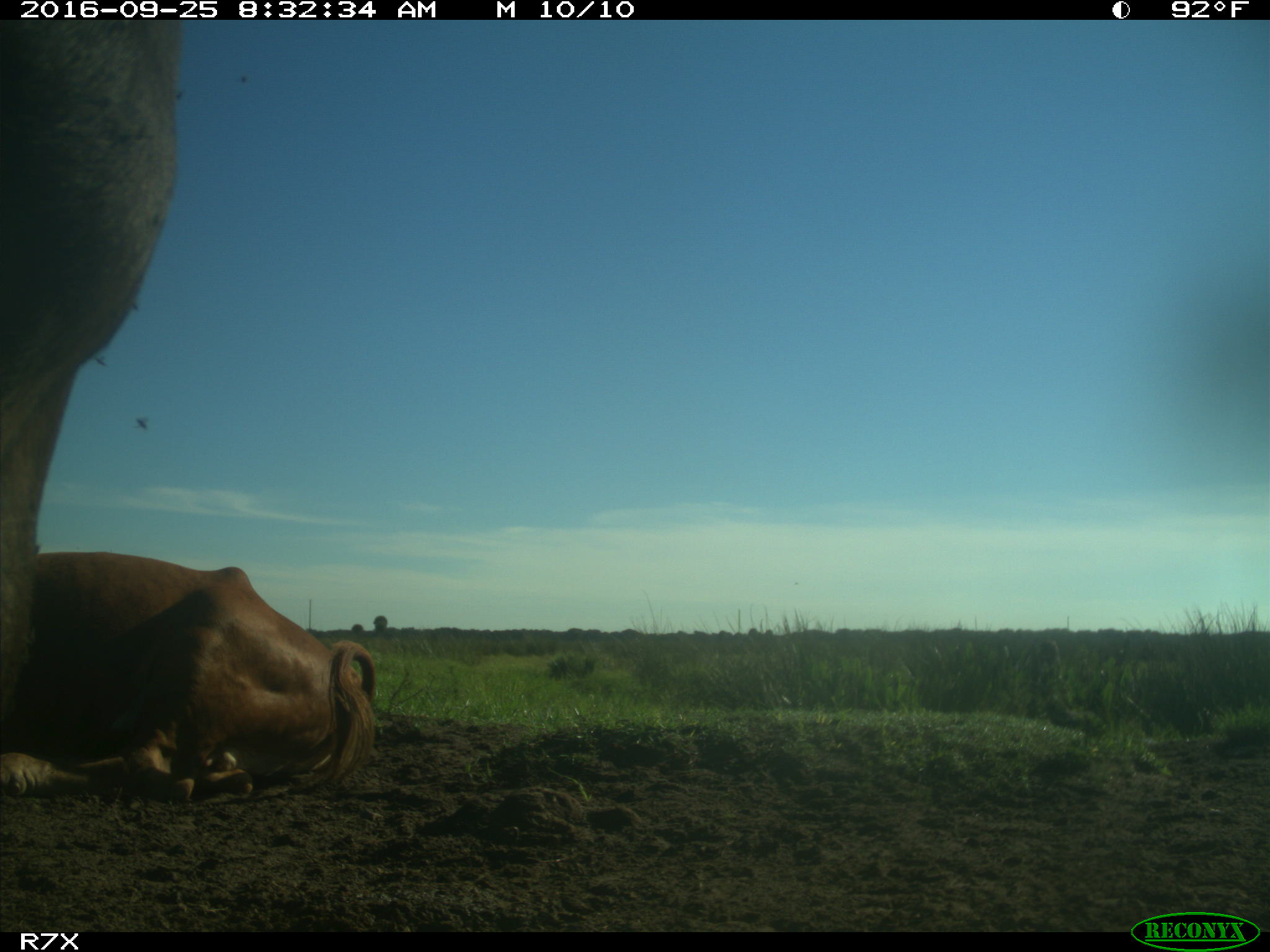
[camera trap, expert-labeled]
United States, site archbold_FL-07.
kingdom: Animalia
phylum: Chordata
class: Mammalia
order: Artiodactyla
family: Bovidae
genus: Bos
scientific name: Bos taurus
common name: domestic cow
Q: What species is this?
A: Bos taurus (domestic cow).